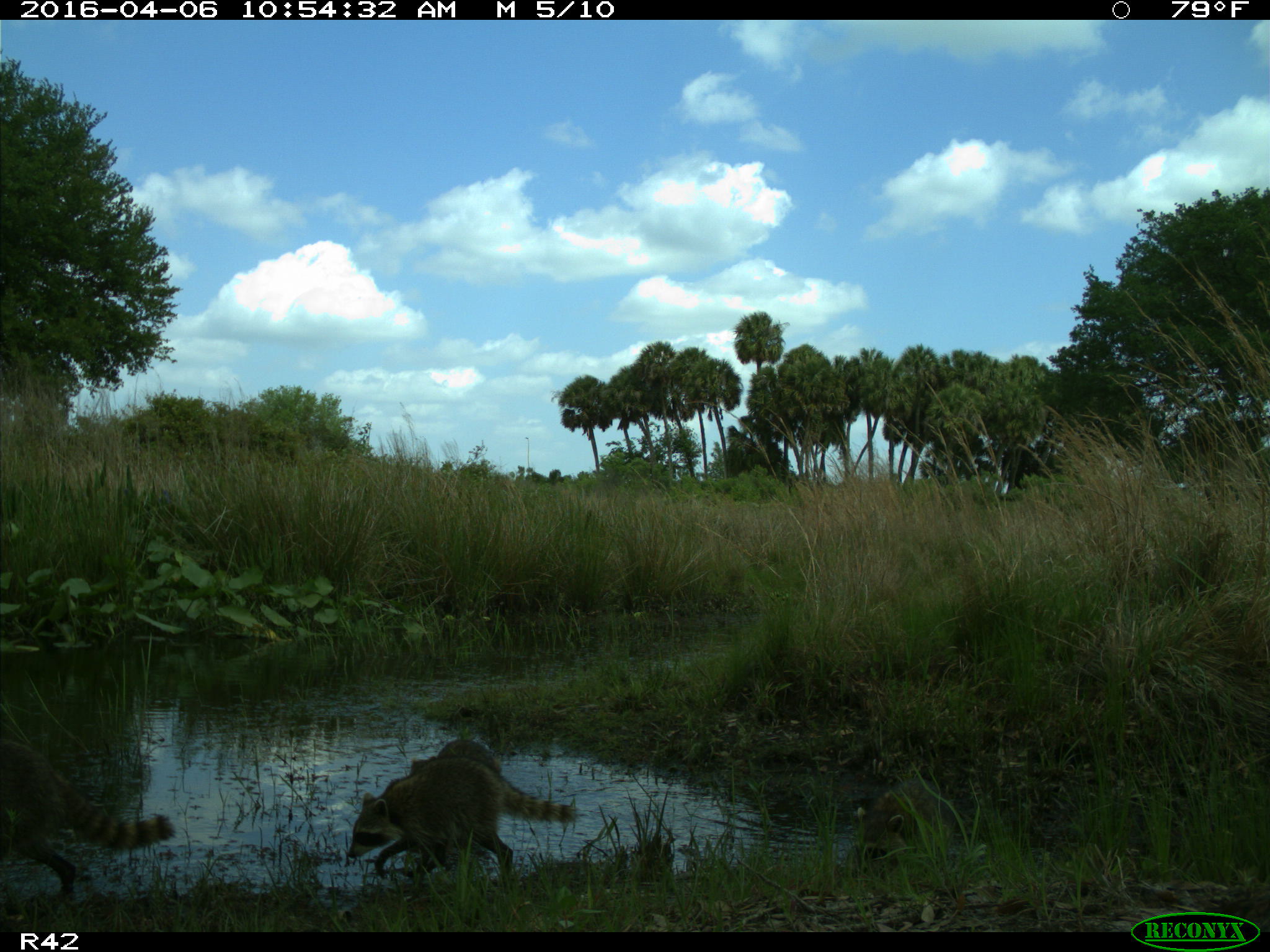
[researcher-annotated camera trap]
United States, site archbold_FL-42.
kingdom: Animalia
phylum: Chordata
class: Mammalia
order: Carnivora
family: Procyonidae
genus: Procyon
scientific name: Procyon lotor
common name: common raccoon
Procyon lotor (common raccoon).